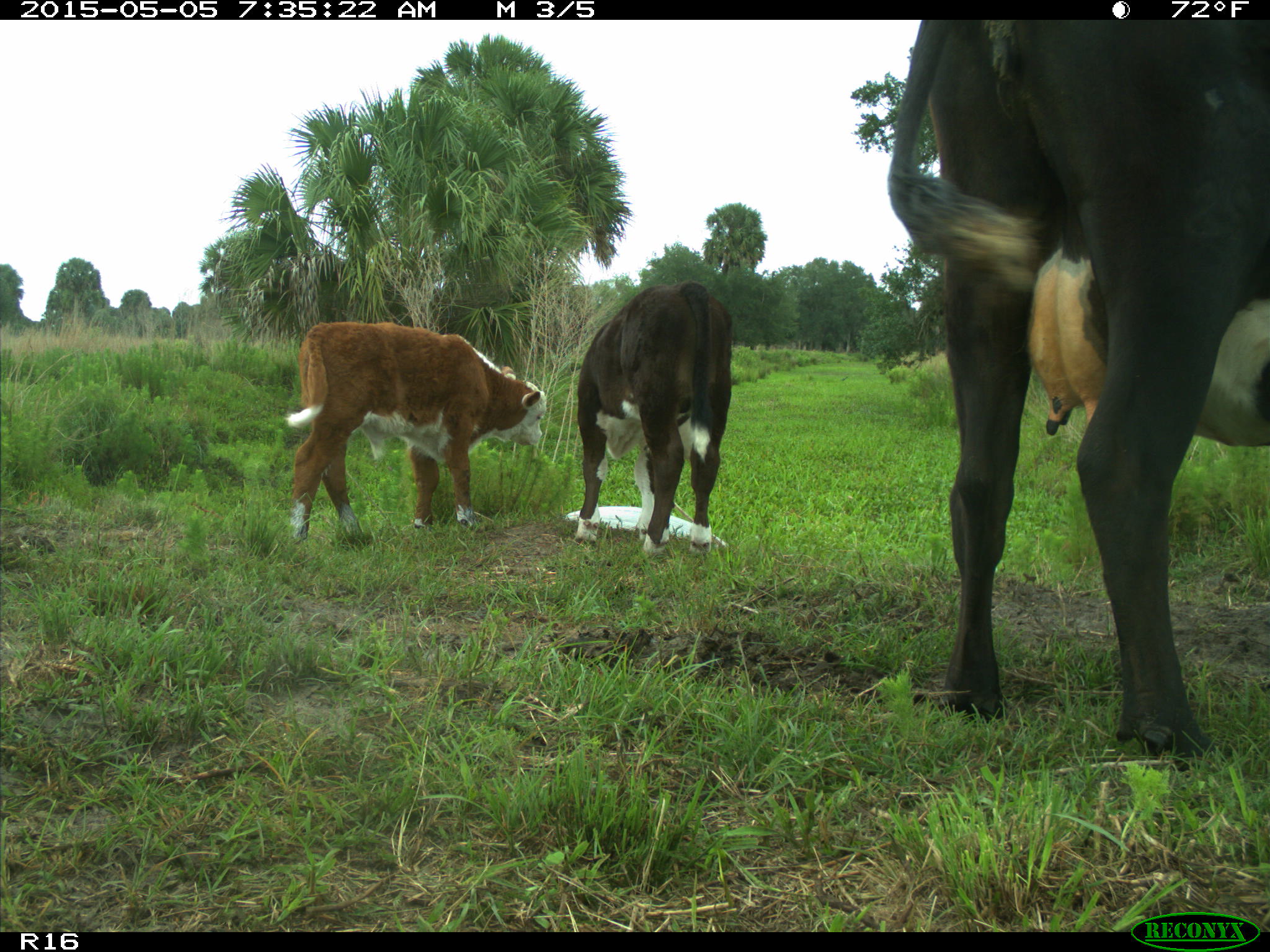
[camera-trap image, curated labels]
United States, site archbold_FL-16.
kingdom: Animalia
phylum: Chordata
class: Mammalia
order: Artiodactyla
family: Bovidae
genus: Bos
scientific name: Bos taurus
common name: domestic cow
Bos taurus (domestic cow).